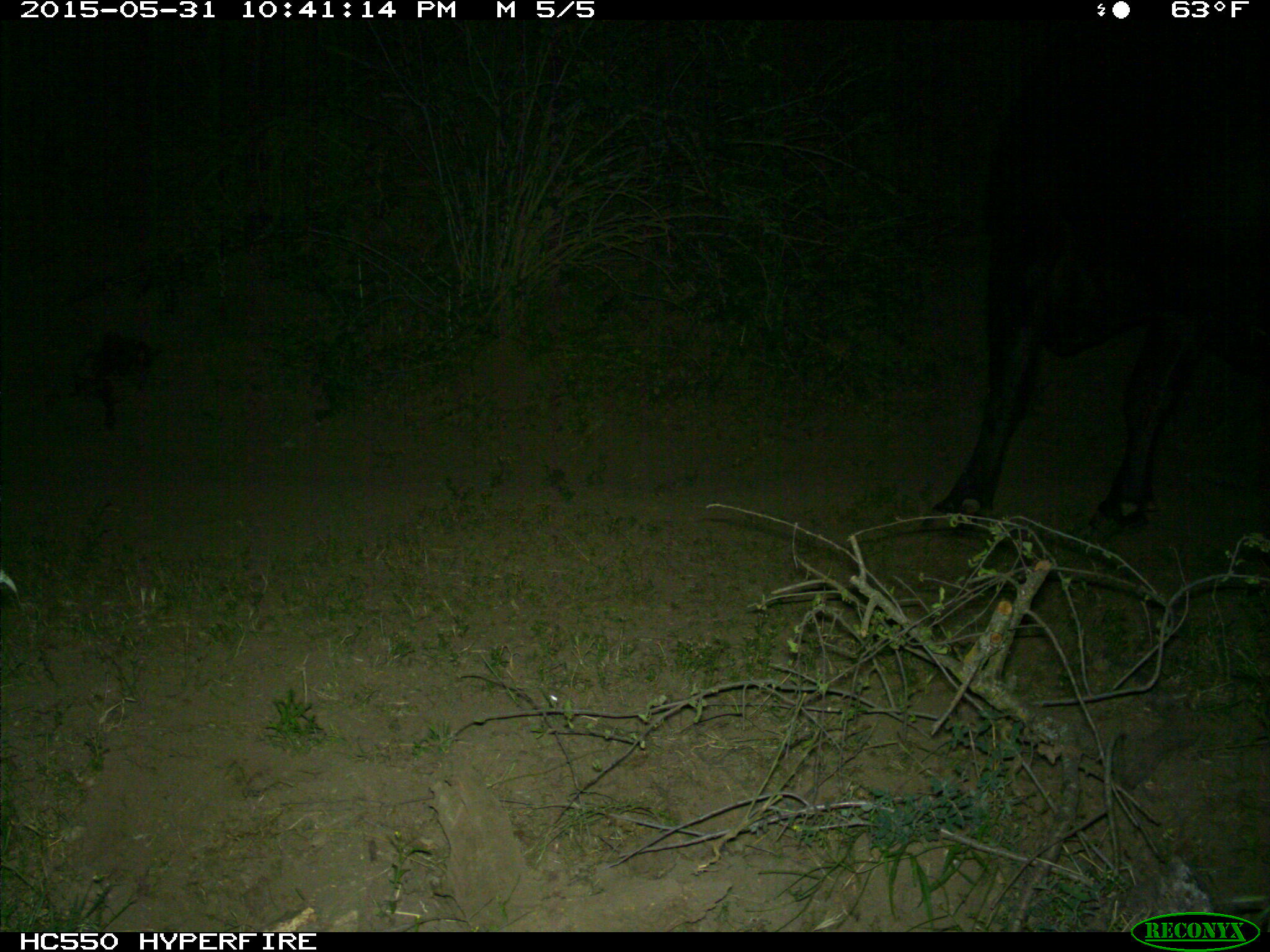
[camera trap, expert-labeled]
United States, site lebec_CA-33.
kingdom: Animalia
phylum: Chordata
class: Mammalia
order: Artiodactyla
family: Bovidae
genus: Bos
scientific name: Bos taurus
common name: domestic cow